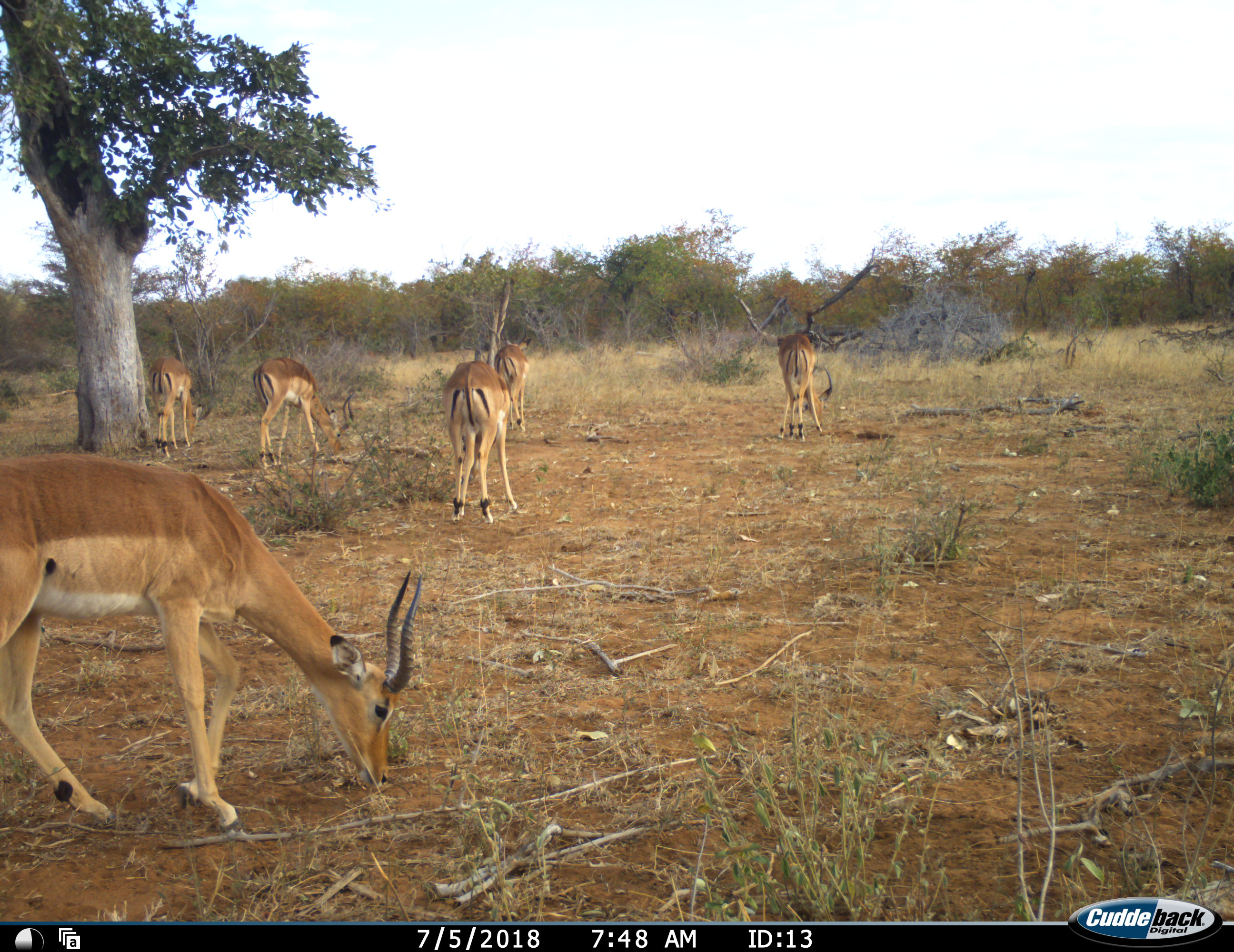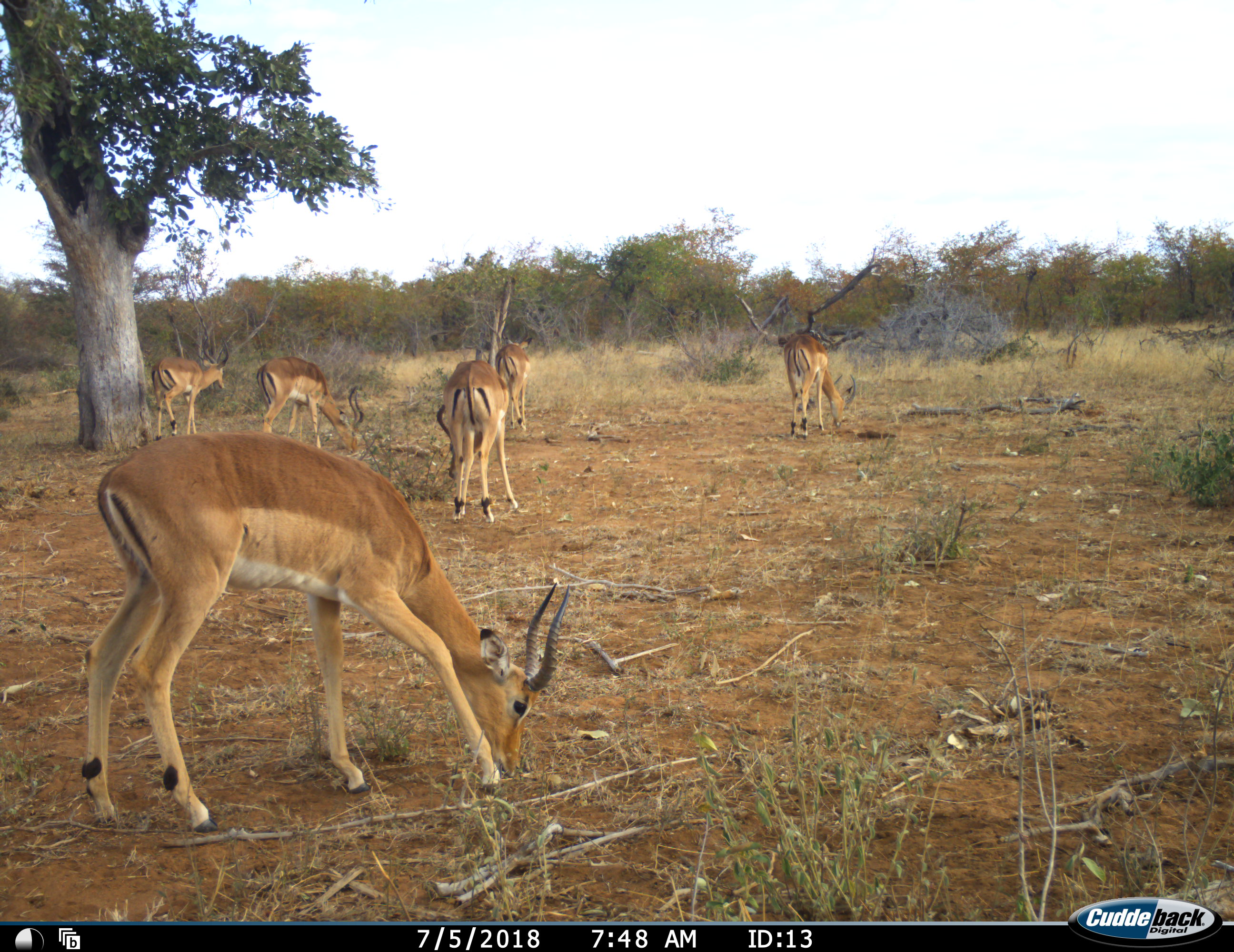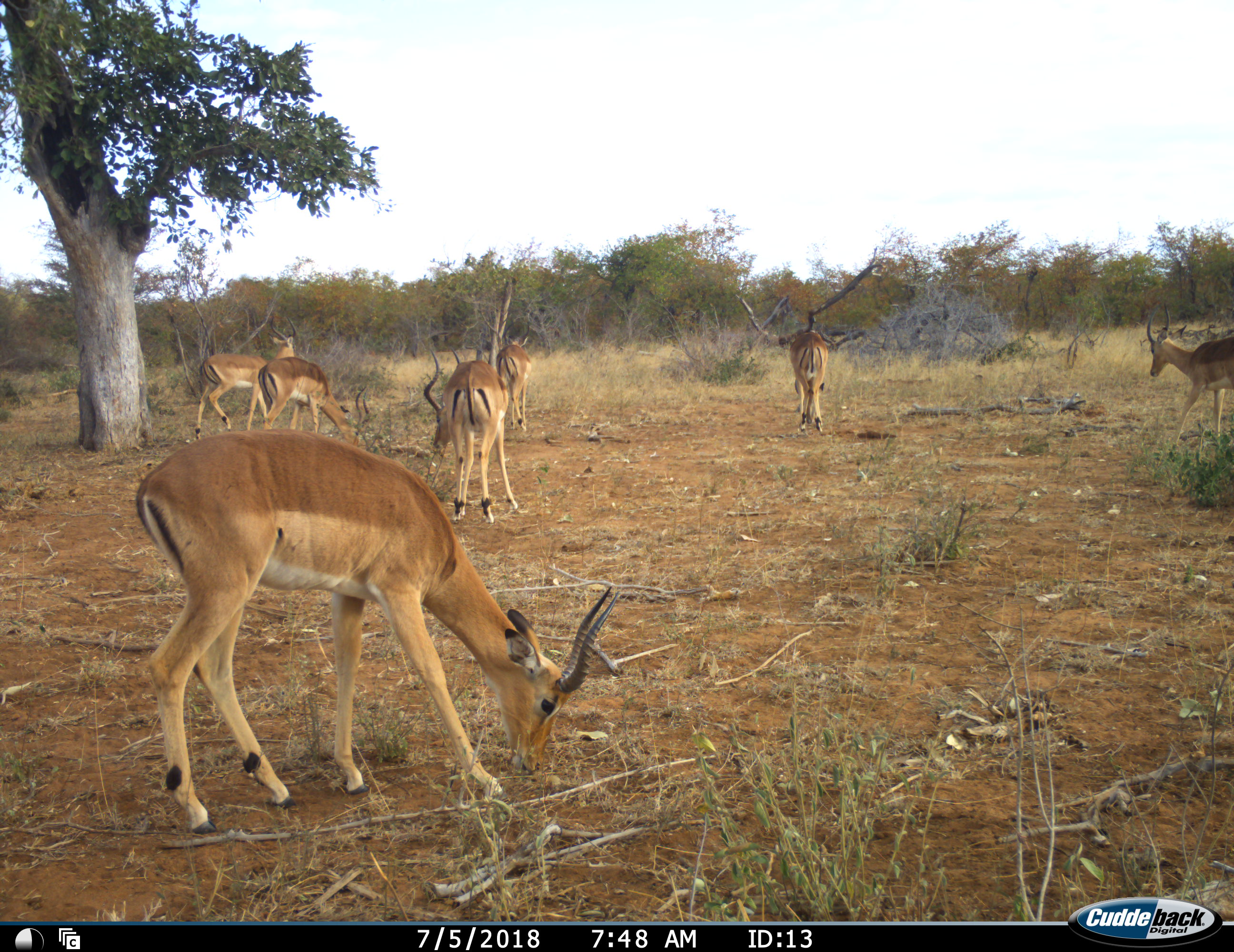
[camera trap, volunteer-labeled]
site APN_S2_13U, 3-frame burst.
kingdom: Animalia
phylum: Chordata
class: Mammalia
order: Artiodactyla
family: Bovidae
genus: Aepyceros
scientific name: Aepyceros melampus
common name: impala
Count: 7.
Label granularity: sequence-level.